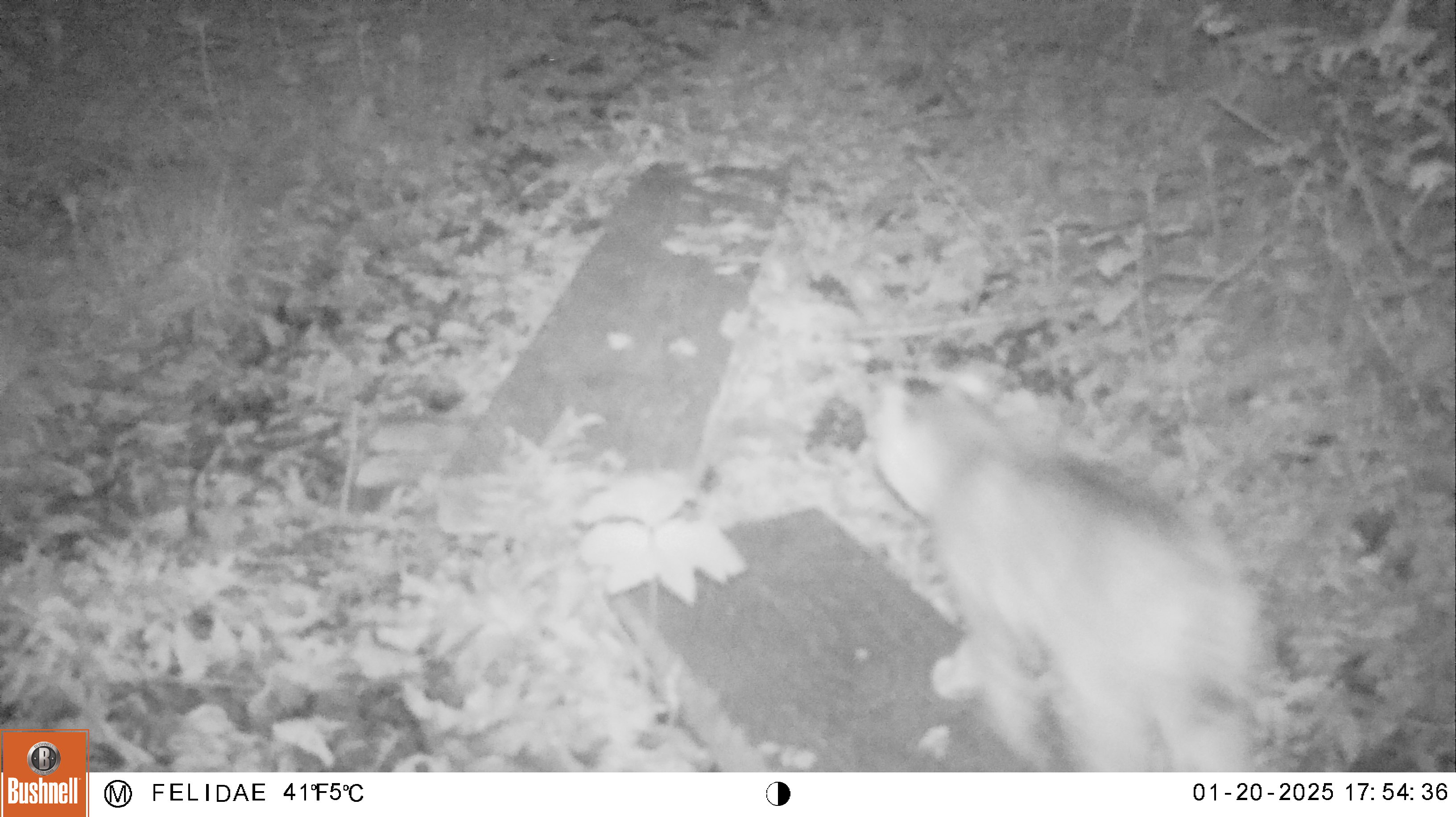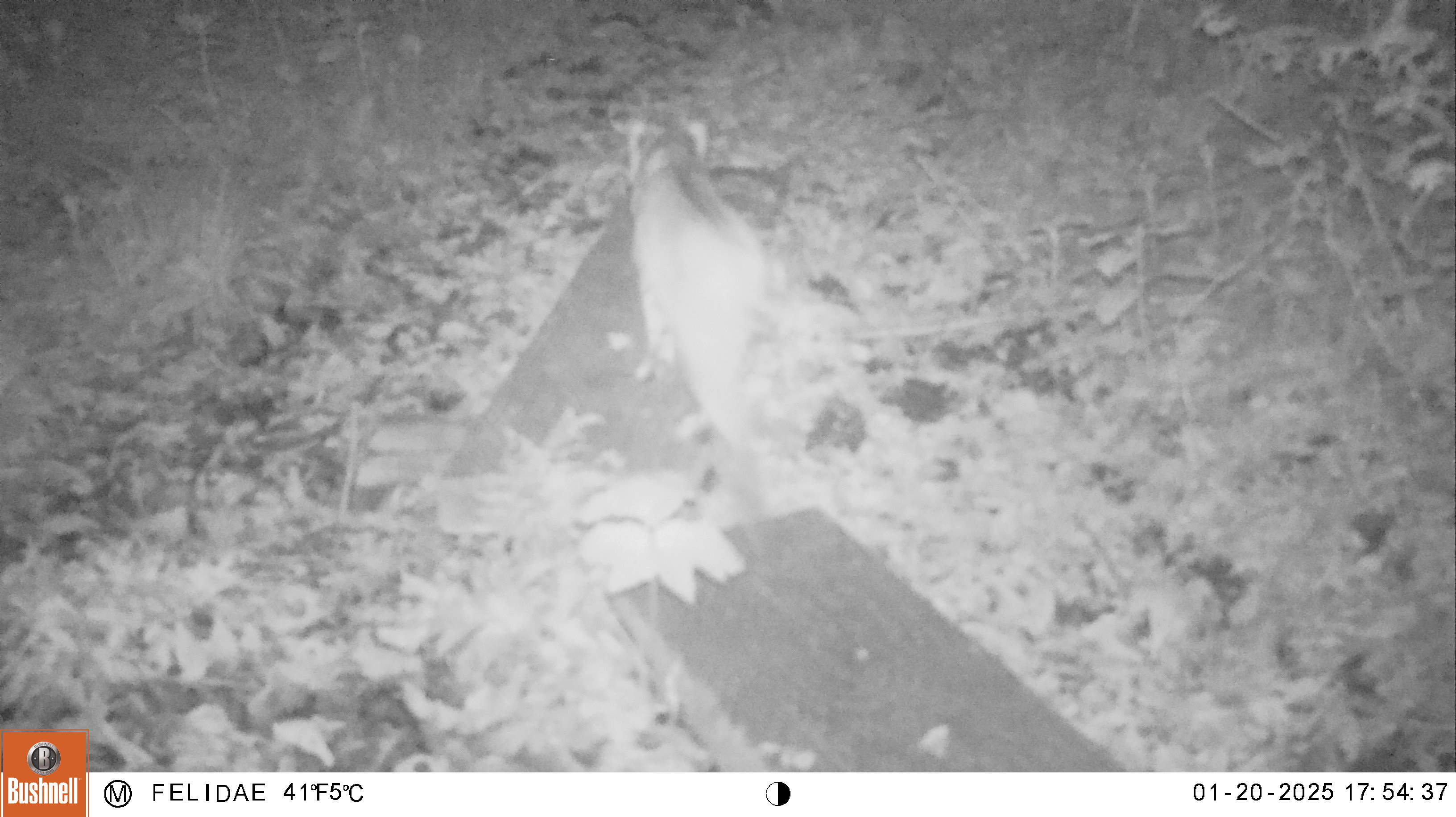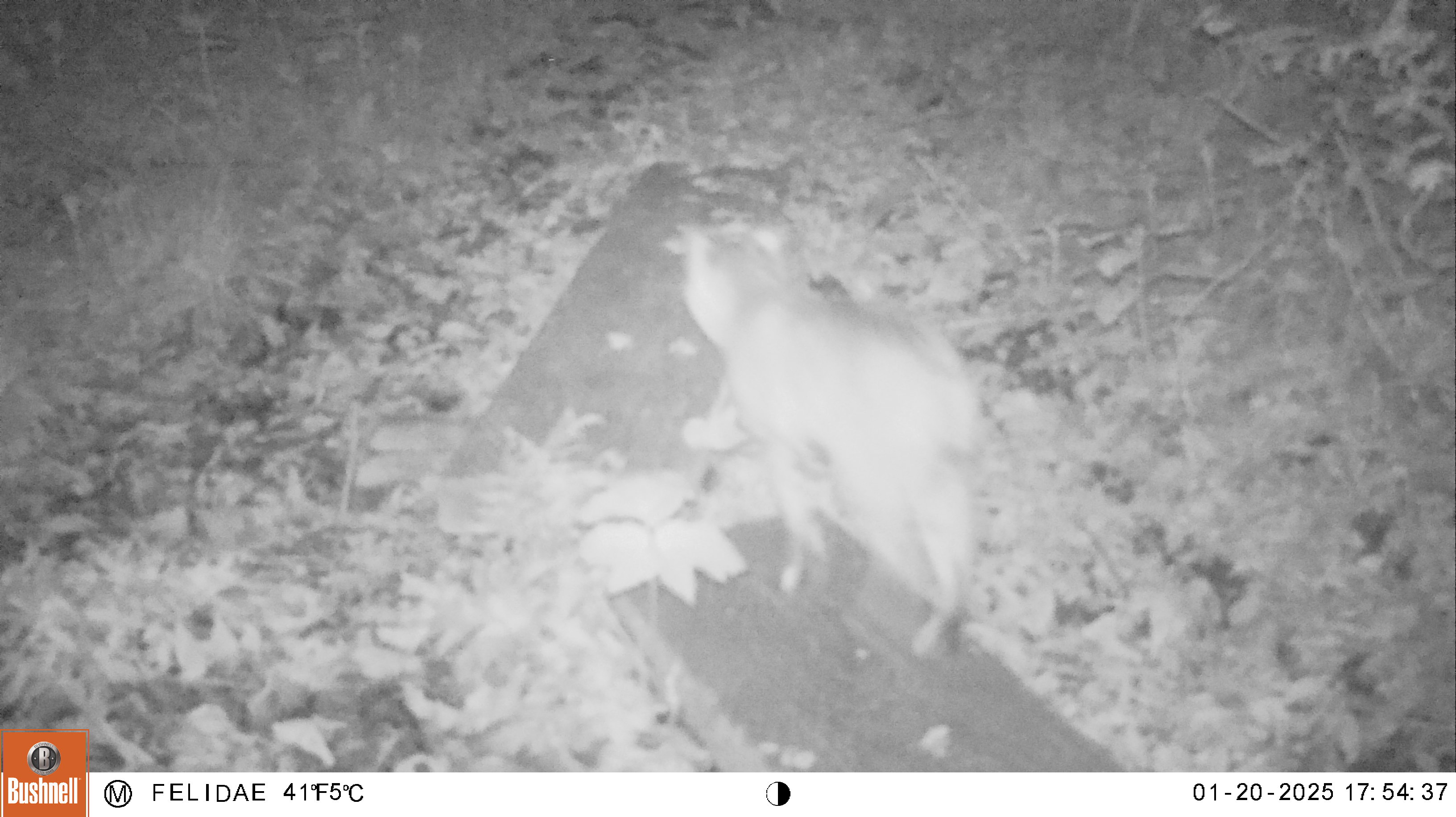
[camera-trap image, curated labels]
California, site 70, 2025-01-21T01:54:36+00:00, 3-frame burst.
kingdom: Animalia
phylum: Chordata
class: Mammalia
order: Carnivora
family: Felidae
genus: Lynx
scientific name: Lynx rufus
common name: bobcat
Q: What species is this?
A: Bobcat (Lynx rufus).